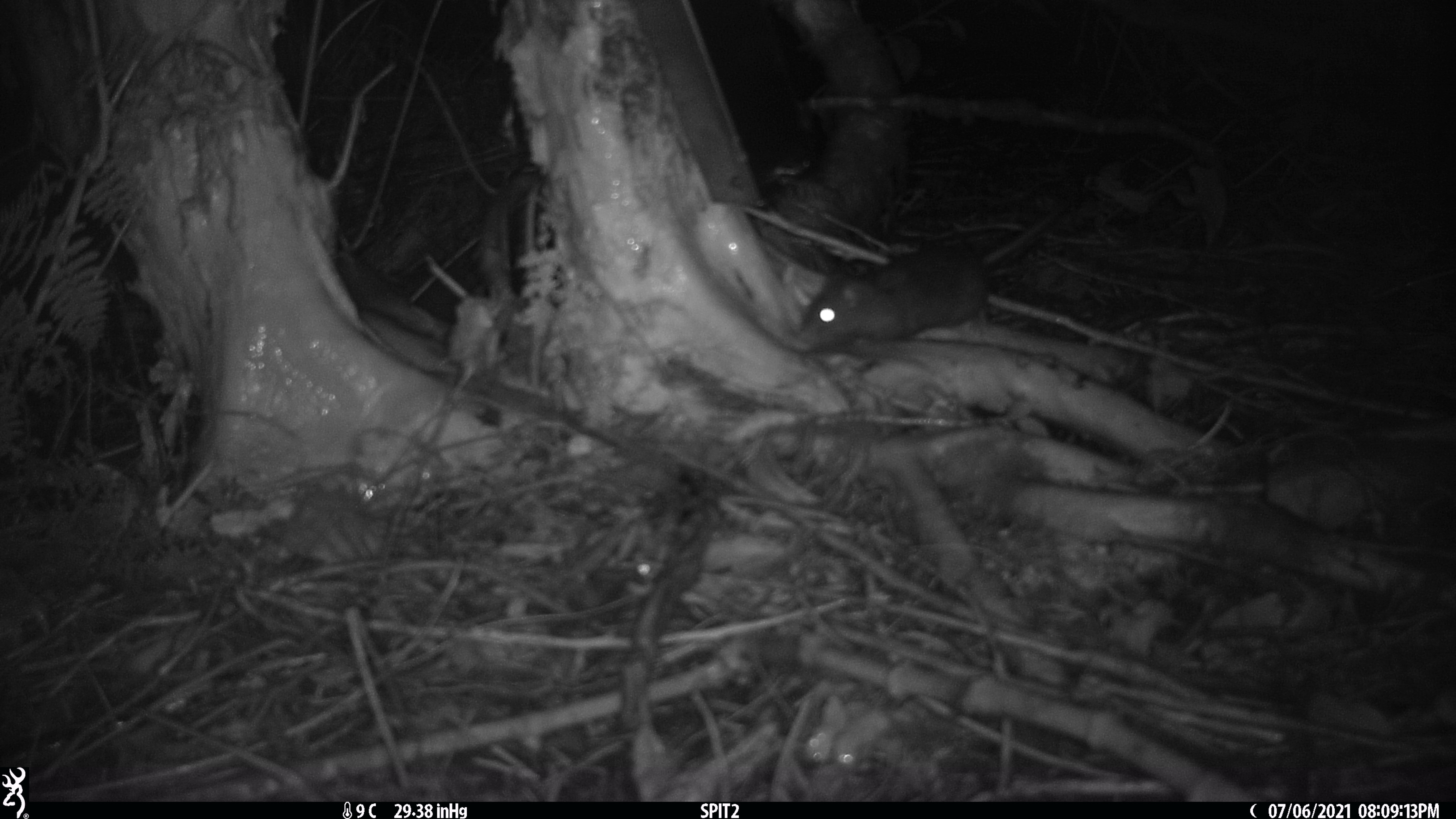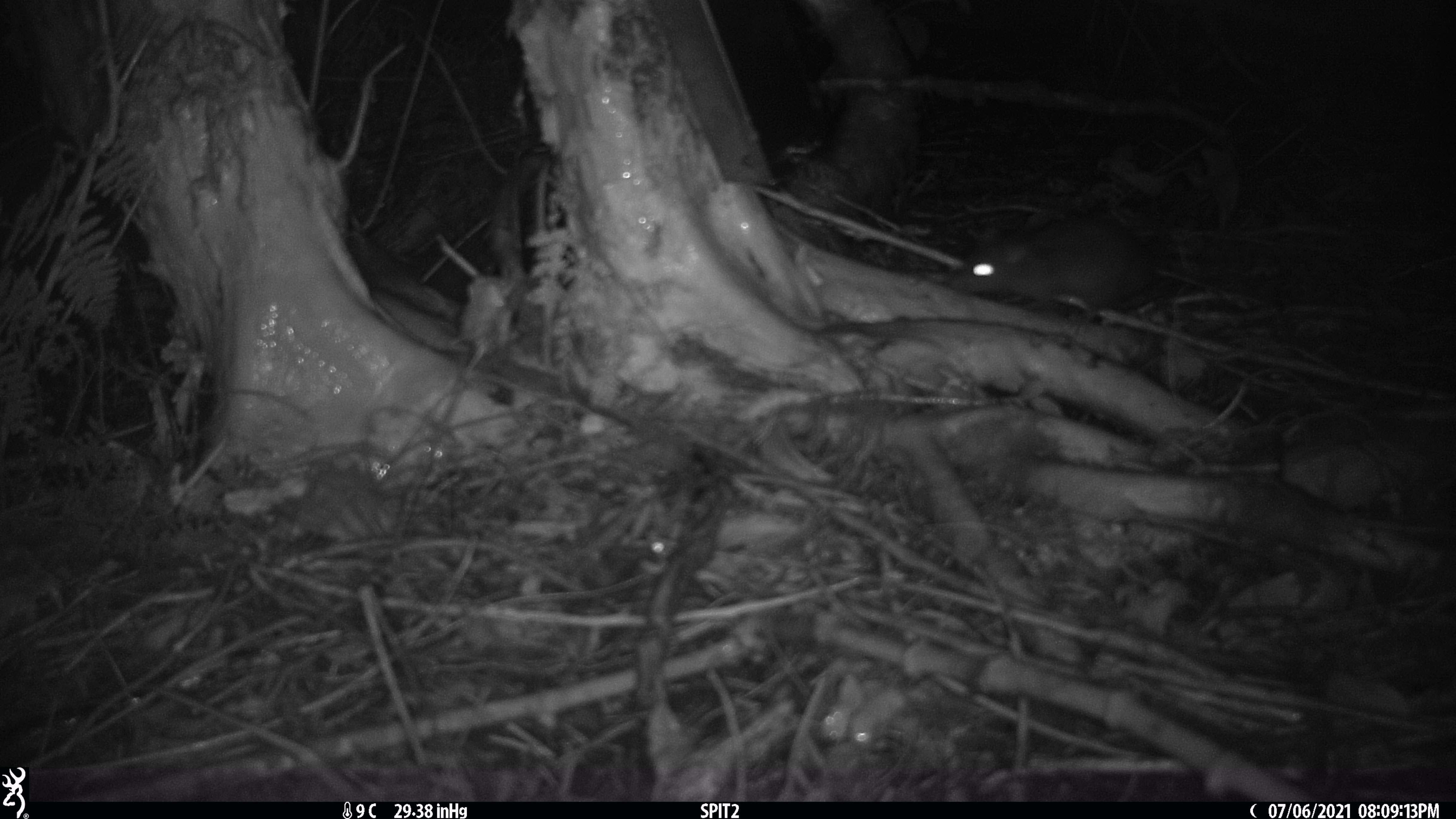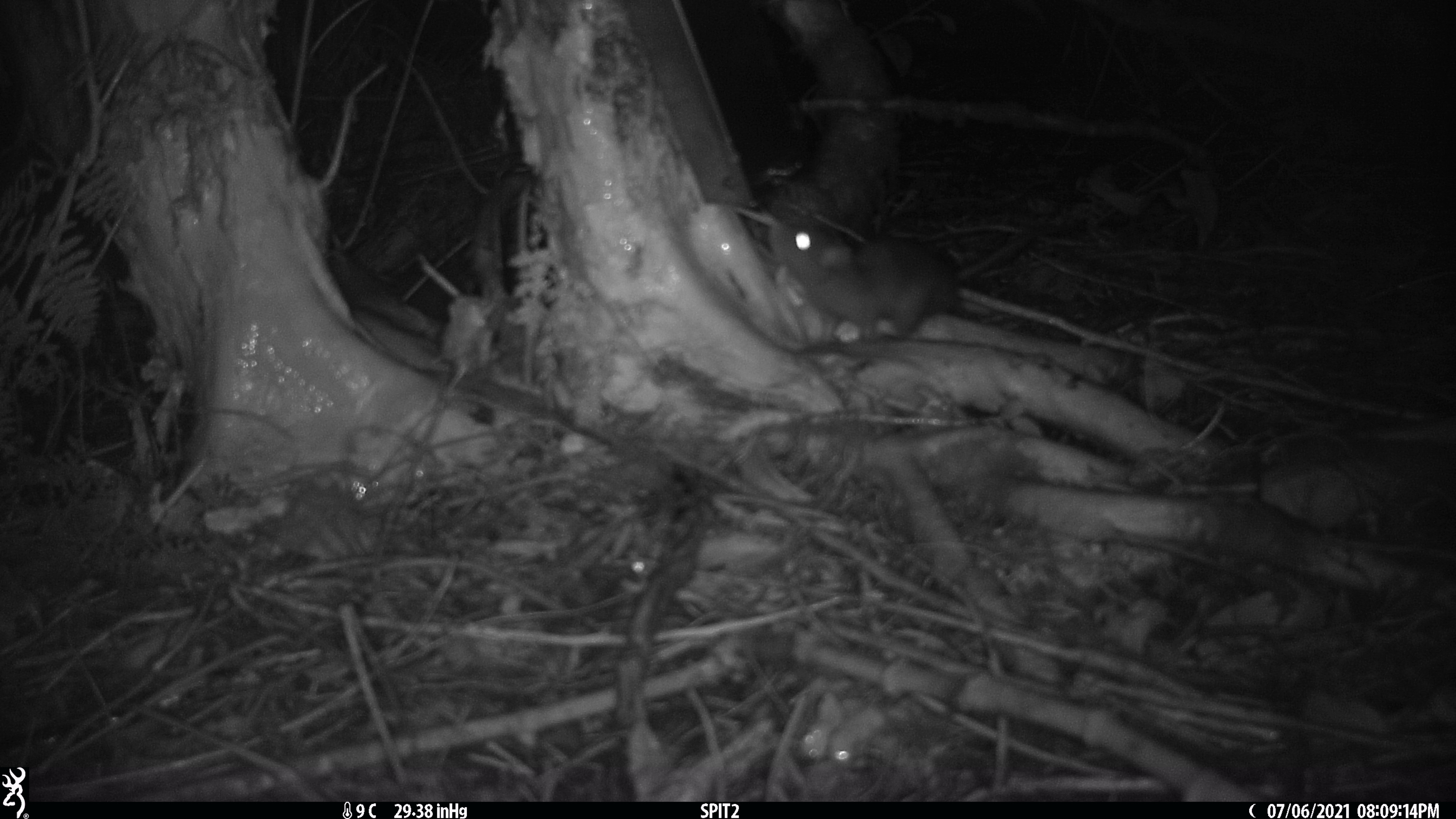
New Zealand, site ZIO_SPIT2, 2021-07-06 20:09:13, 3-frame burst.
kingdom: Animalia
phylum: Chordata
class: Mammalia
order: Rodentia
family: Muridae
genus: Rattus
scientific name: Rattus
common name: rat